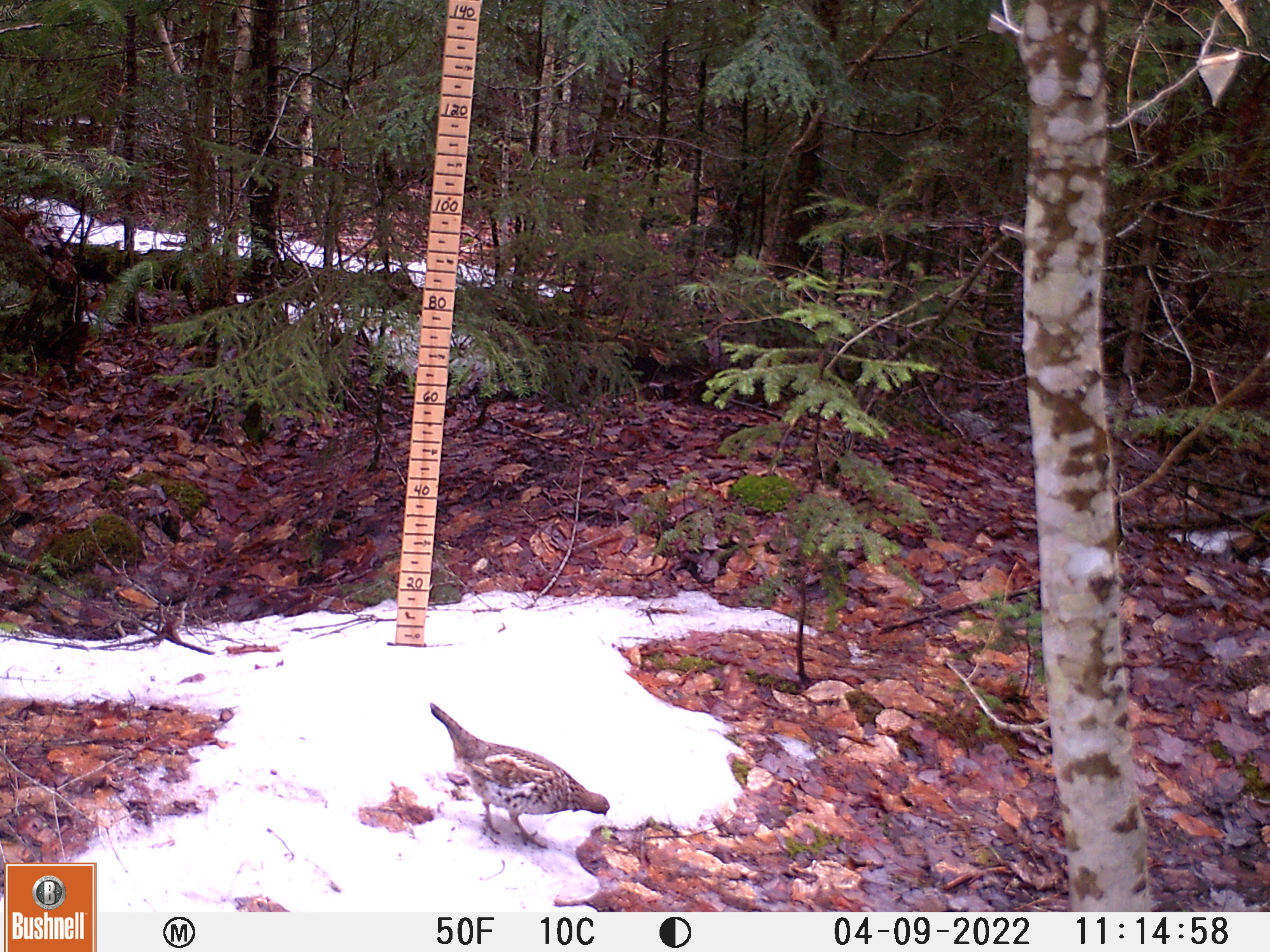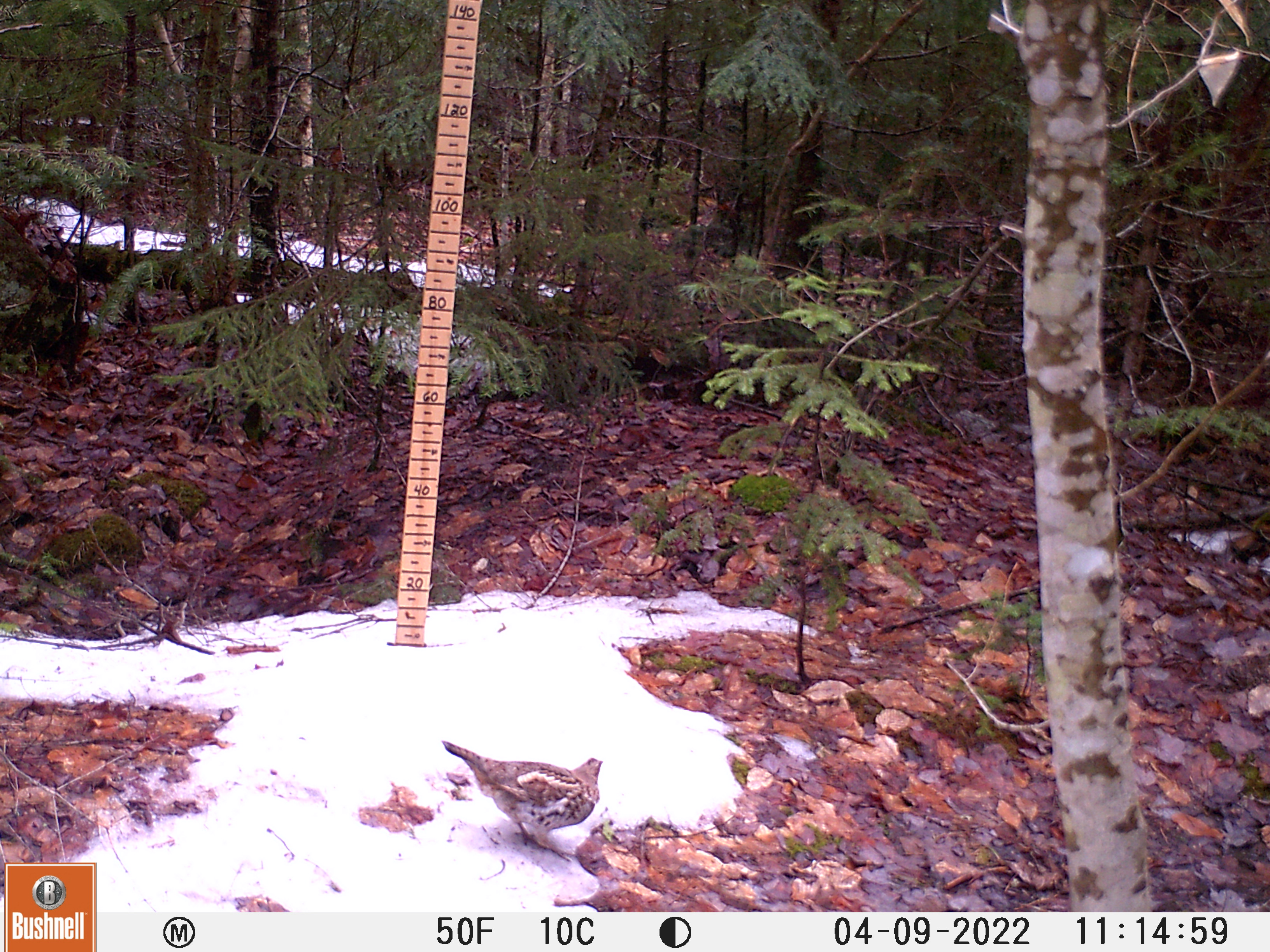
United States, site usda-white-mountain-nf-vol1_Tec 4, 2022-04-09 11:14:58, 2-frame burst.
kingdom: Animalia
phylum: Chordata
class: Aves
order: Galliformes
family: Phasianidae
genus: Bonasa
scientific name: Bonasa umbellus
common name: ruffed grouse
Ruffed grouse (Bonasa umbellus).